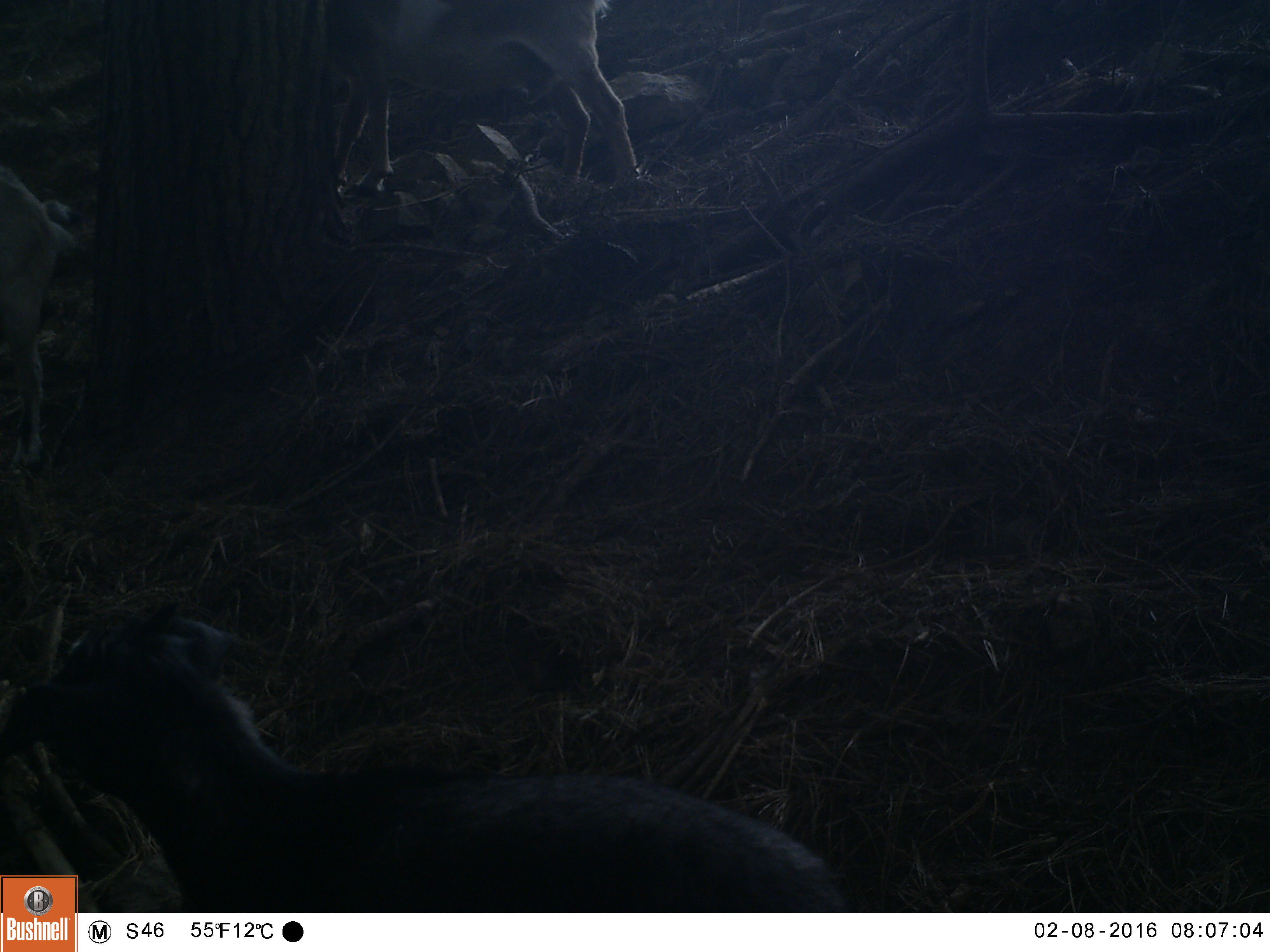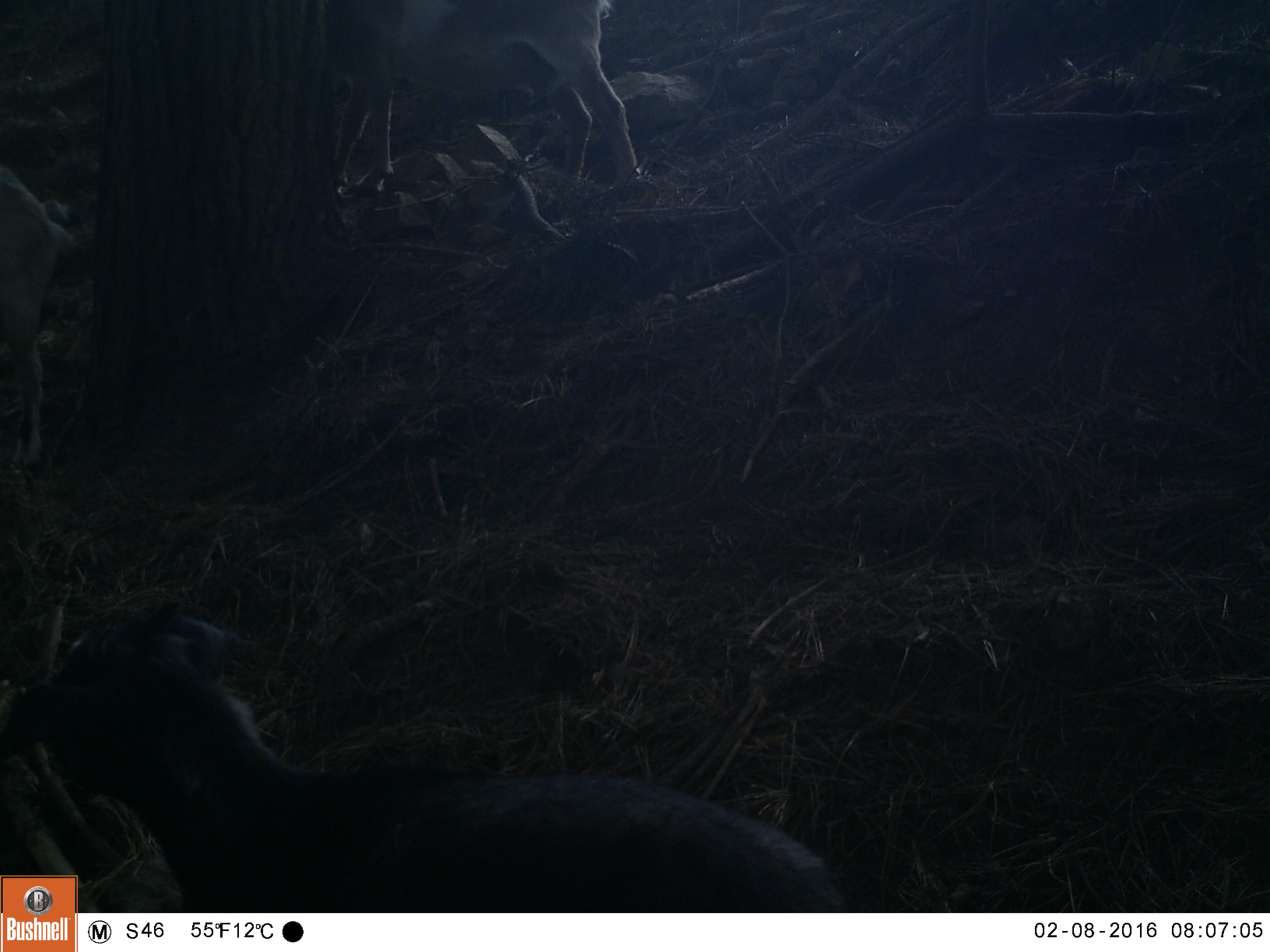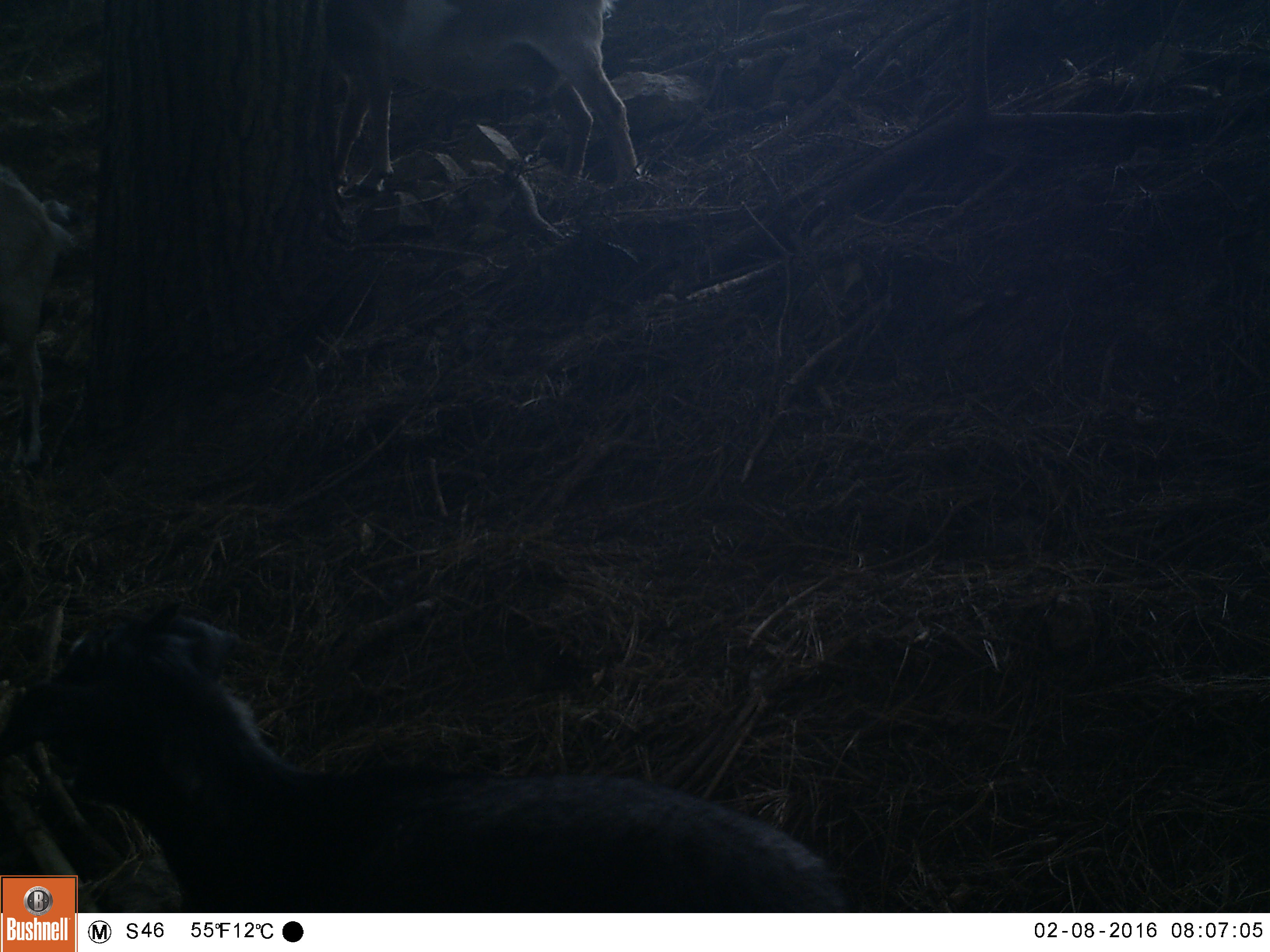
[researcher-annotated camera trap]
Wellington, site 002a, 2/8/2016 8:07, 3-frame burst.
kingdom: Animalia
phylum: Chordata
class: Mammalia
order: Artiodactyla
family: Bovidae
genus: Capra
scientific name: Capra hircus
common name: goat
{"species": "goat (Capra hircus)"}